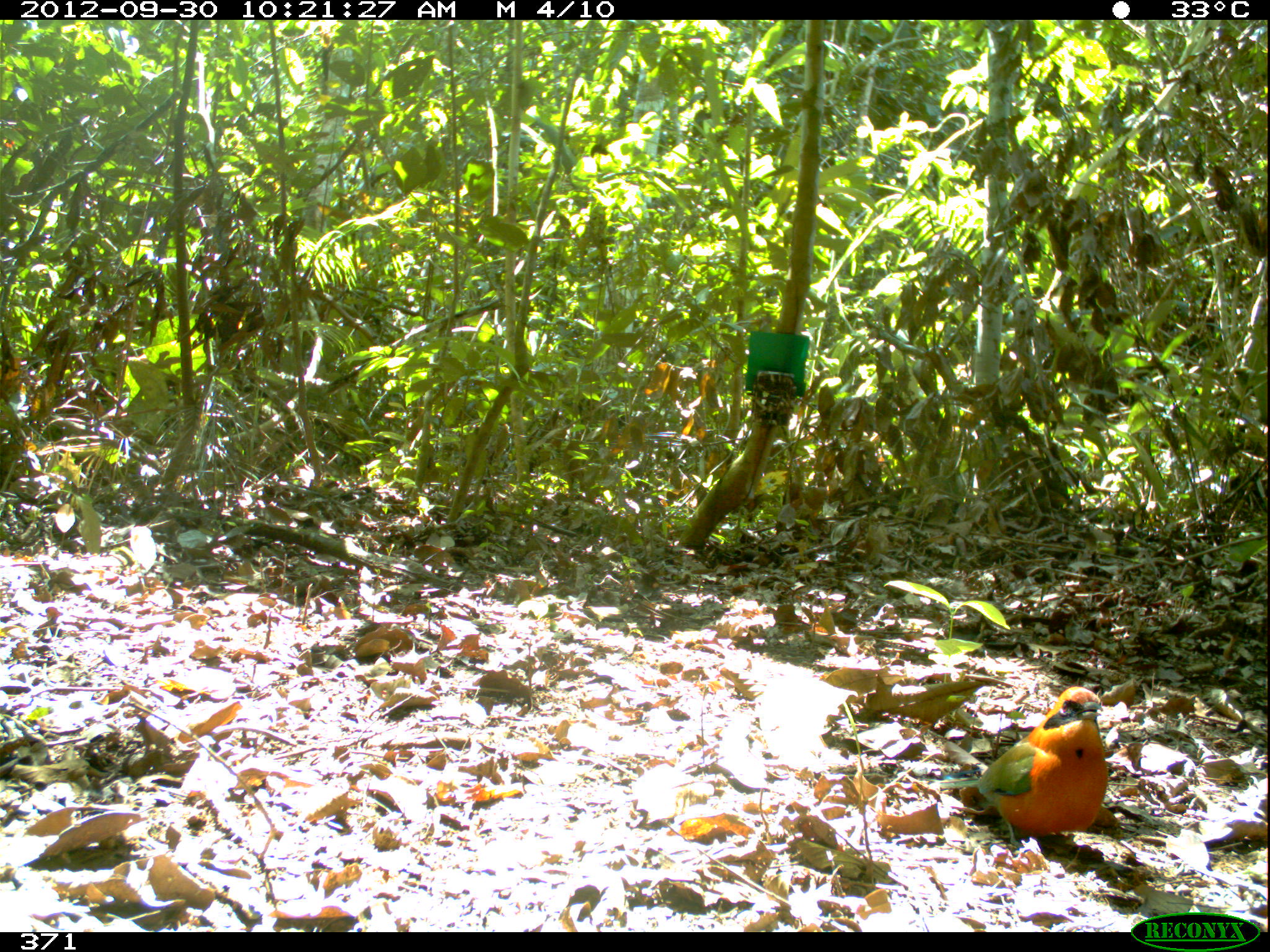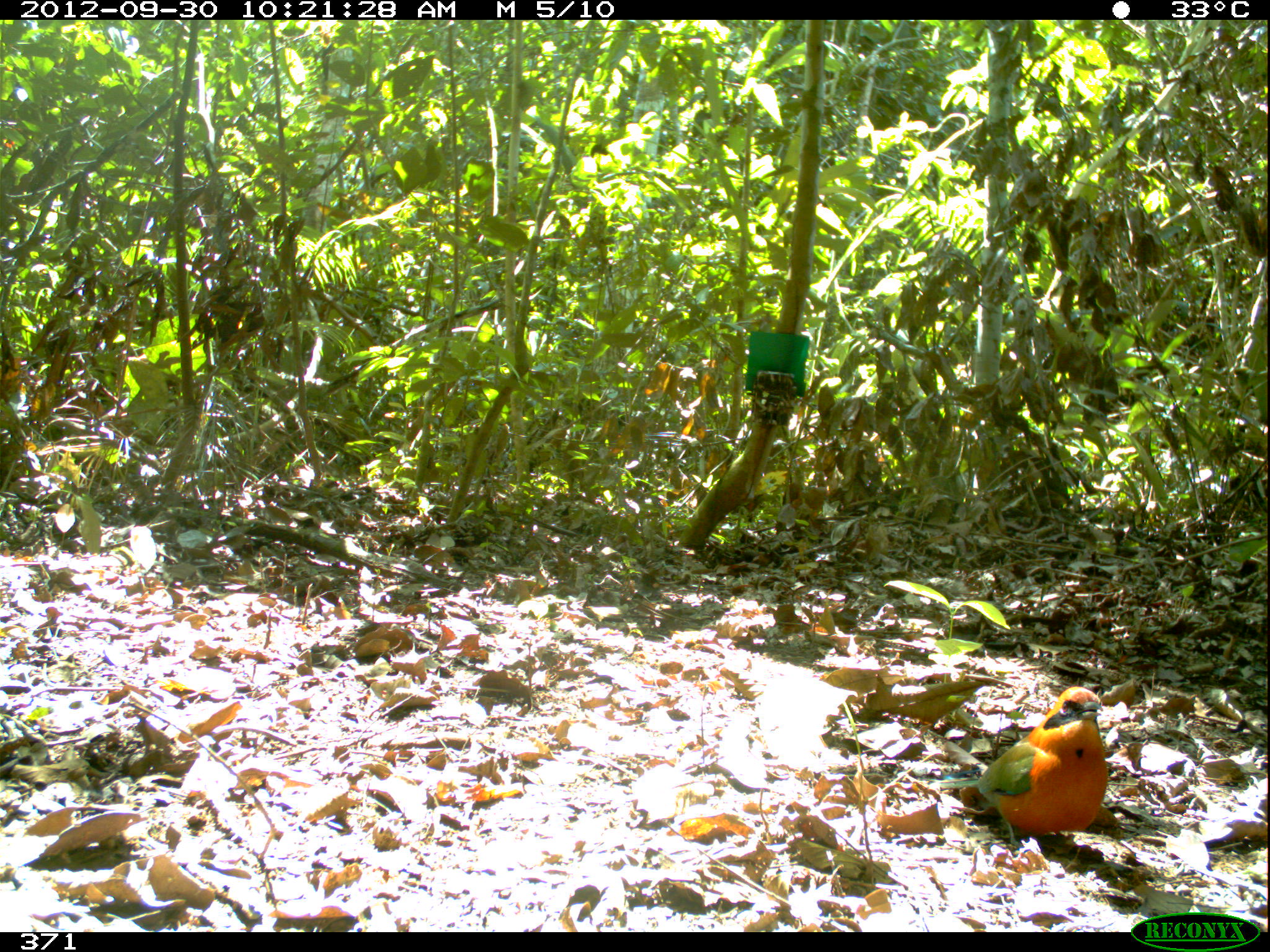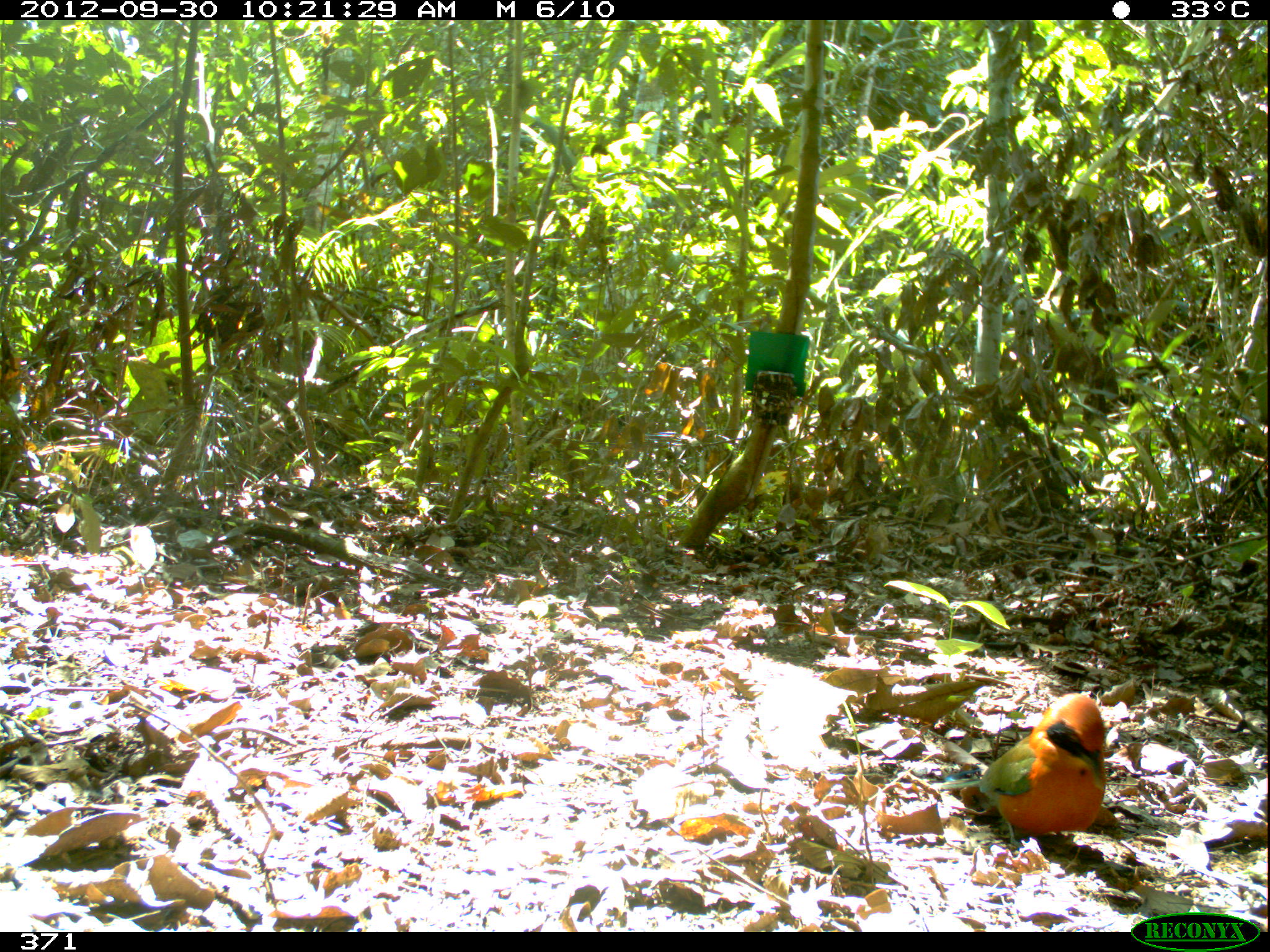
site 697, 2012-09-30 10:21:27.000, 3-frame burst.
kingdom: Animalia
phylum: Chordata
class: Aves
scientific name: Aves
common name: bird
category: unknown bird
Unknown bird (bird) (Aves).